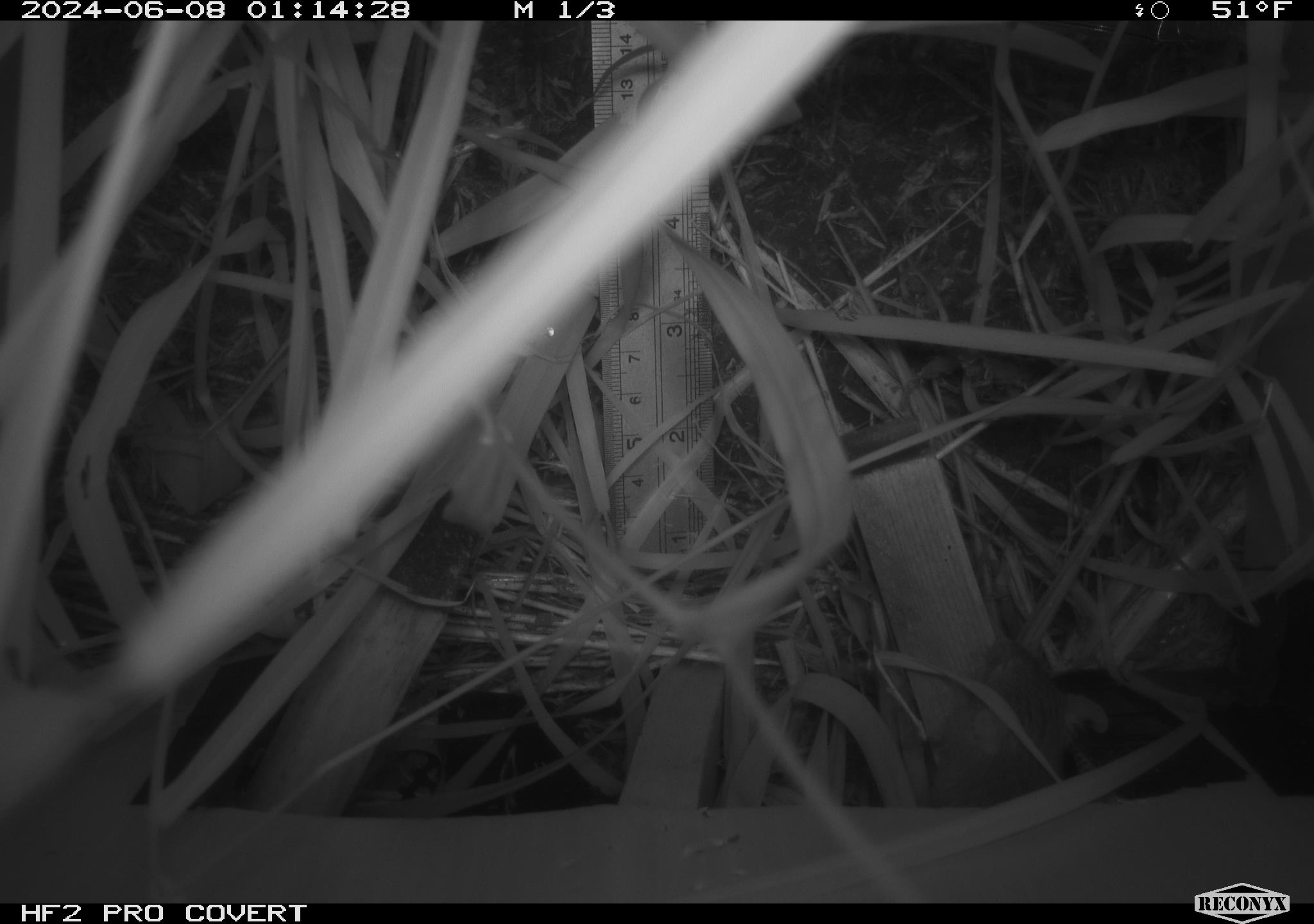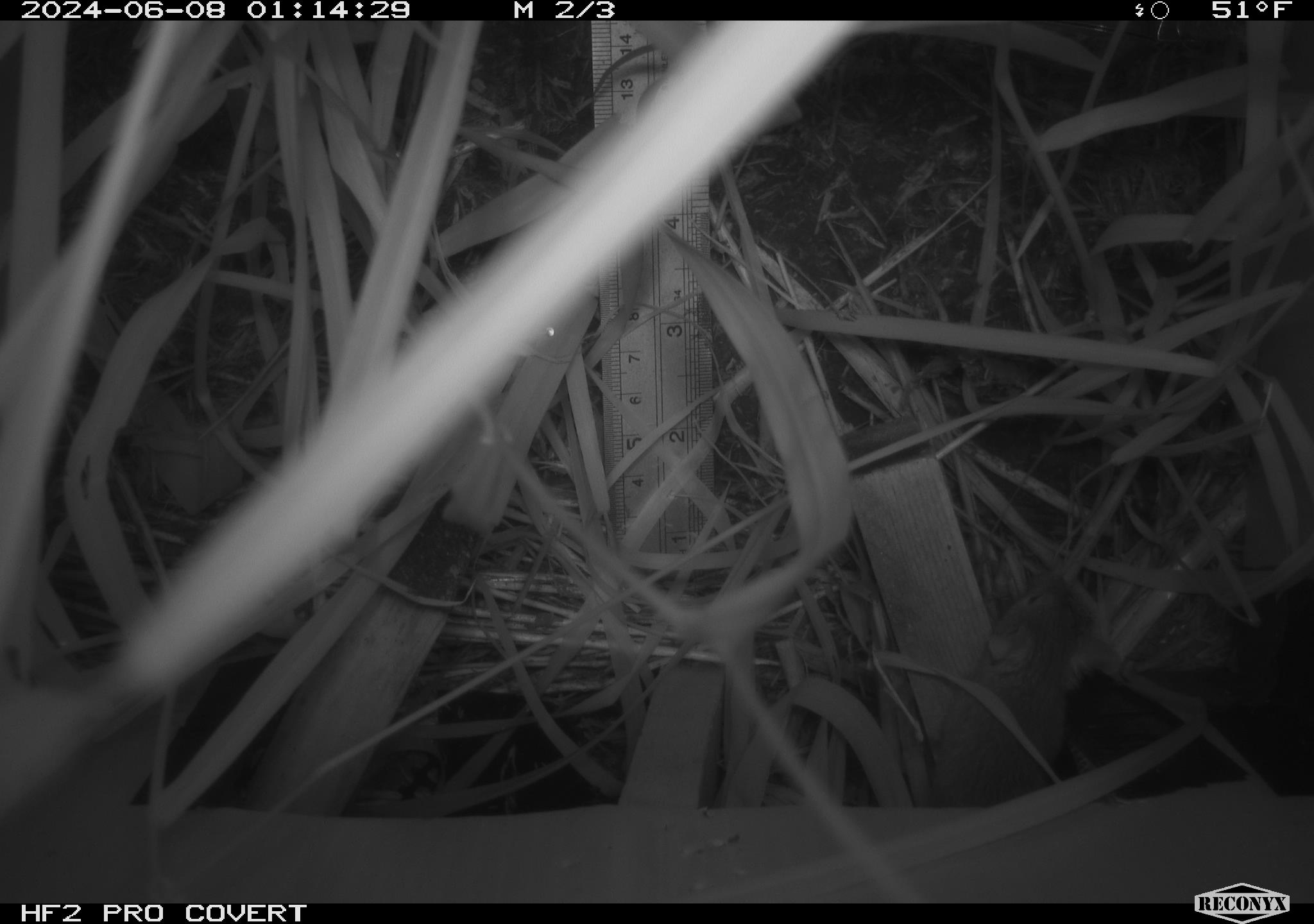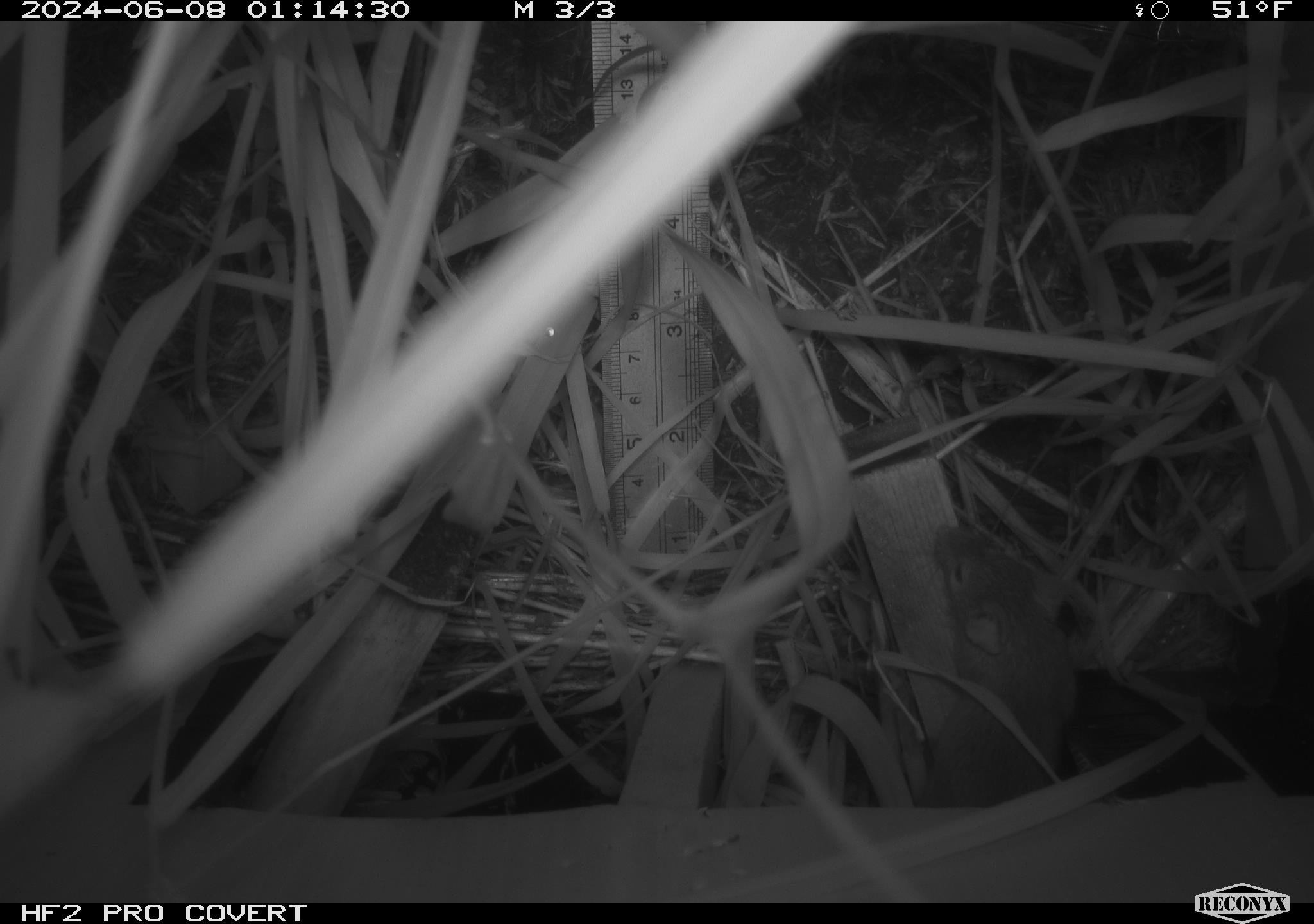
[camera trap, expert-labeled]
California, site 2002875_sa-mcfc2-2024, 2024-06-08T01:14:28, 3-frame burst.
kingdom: Animalia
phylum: Chordata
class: Mammalia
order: Rodentia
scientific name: Rodentia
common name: rodent